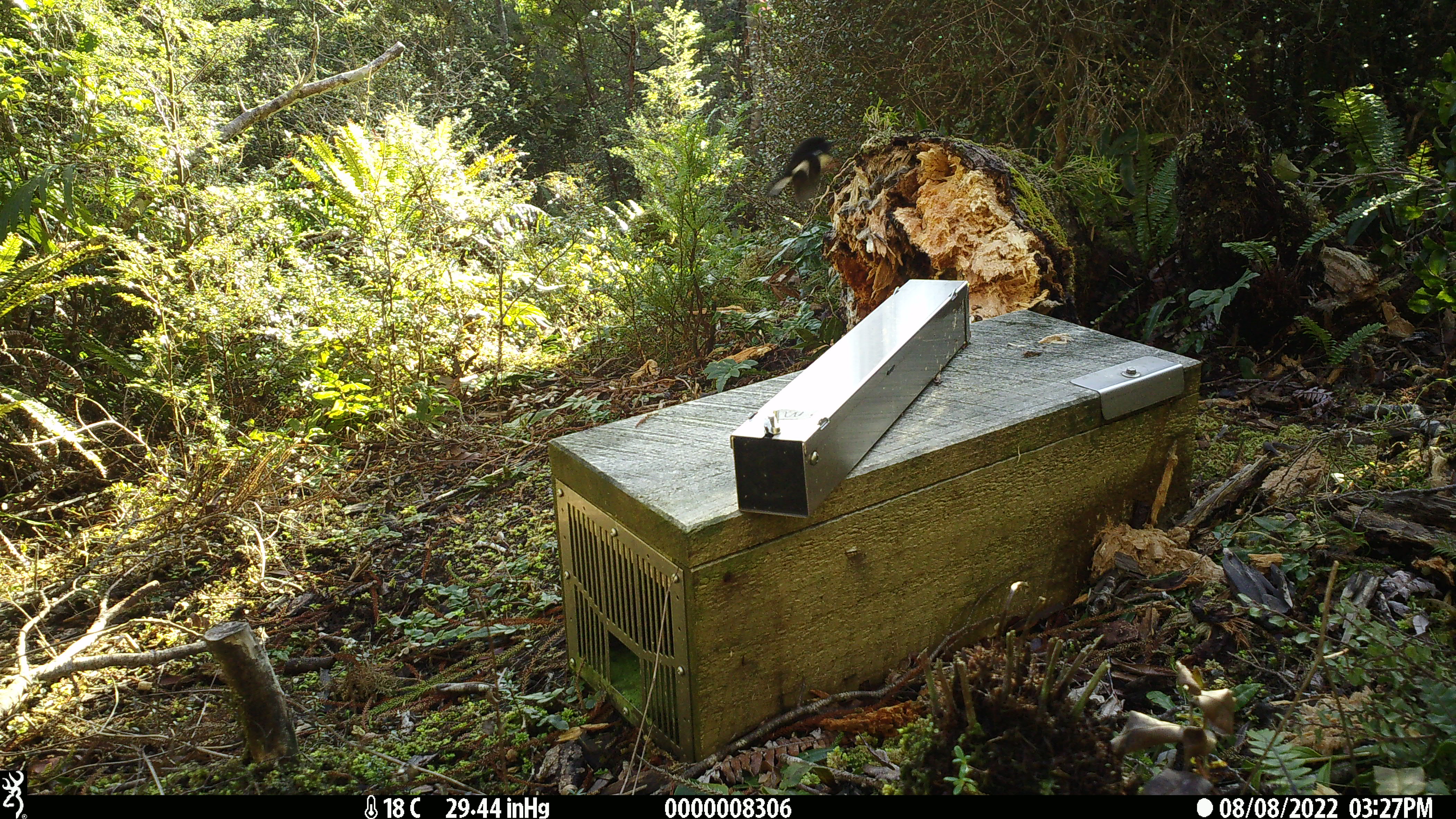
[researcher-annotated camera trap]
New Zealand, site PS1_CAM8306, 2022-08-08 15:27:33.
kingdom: Animalia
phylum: Chordata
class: Aves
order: Passeriformes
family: Petroicidae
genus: Petroica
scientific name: Petroica macrocephala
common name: tomtit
Tomtit (Petroica macrocephala).